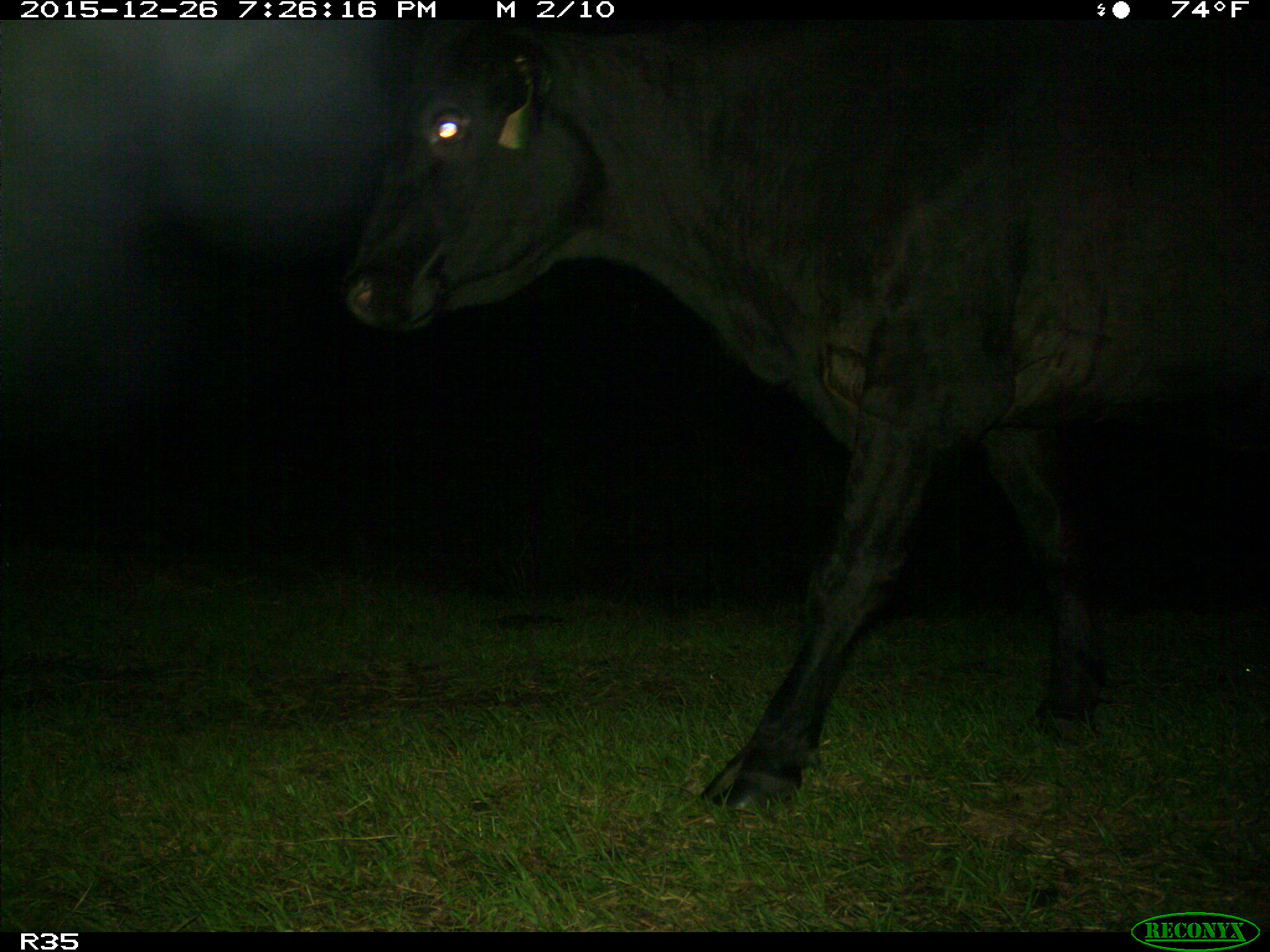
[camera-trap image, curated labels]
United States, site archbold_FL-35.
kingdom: Animalia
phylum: Chordata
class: Mammalia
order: Artiodactyla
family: Bovidae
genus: Bos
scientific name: Bos taurus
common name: domestic cow